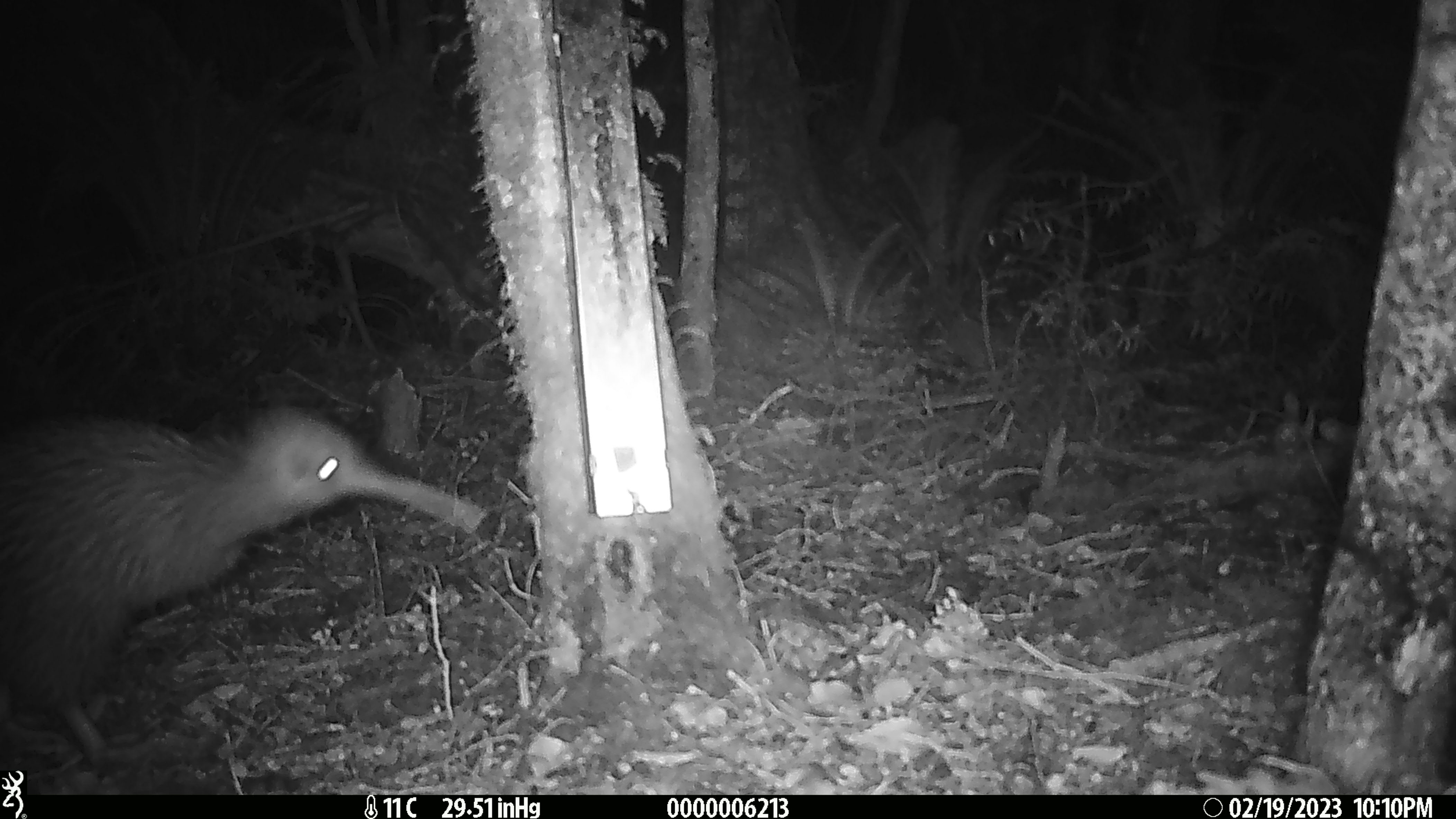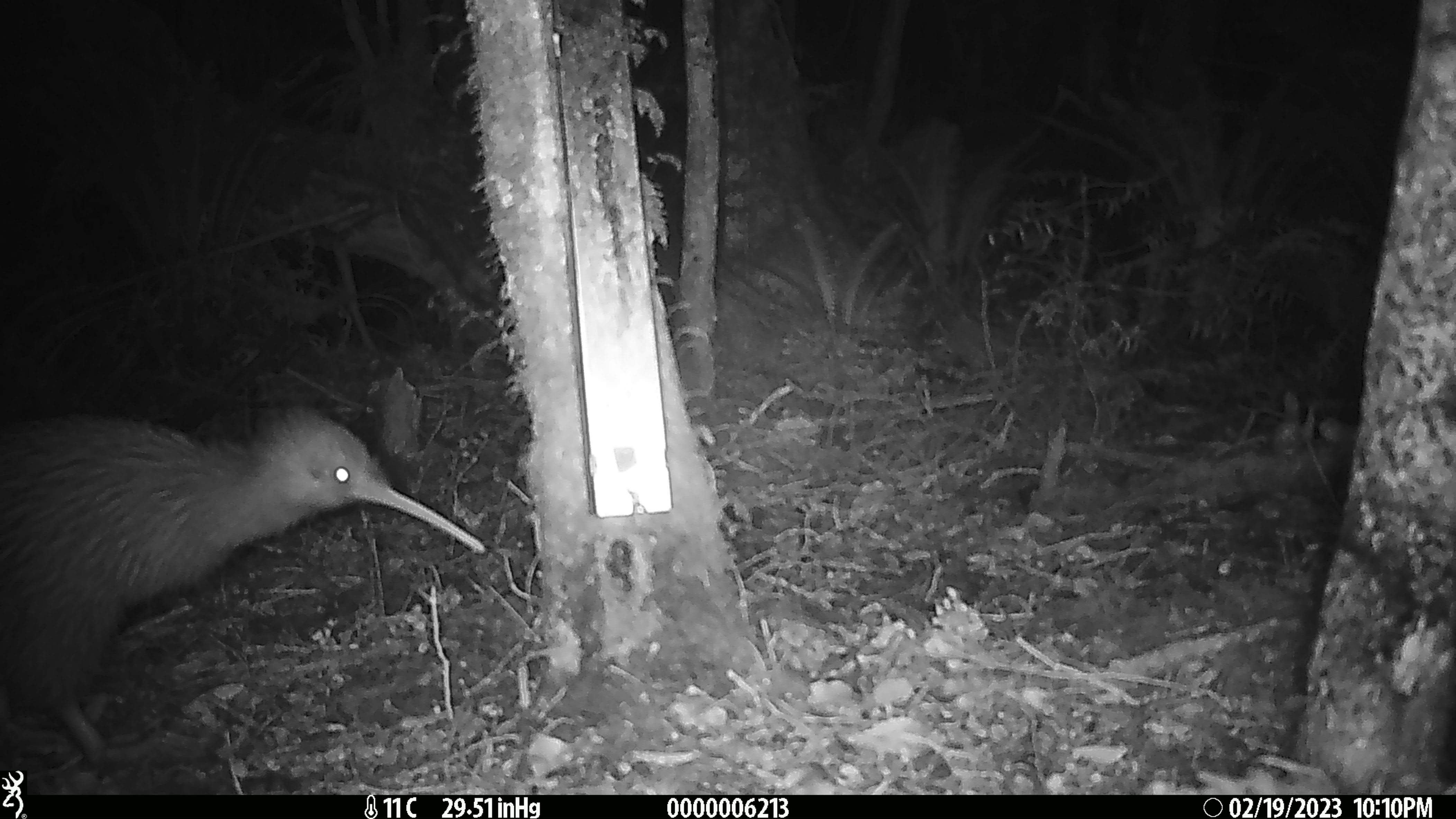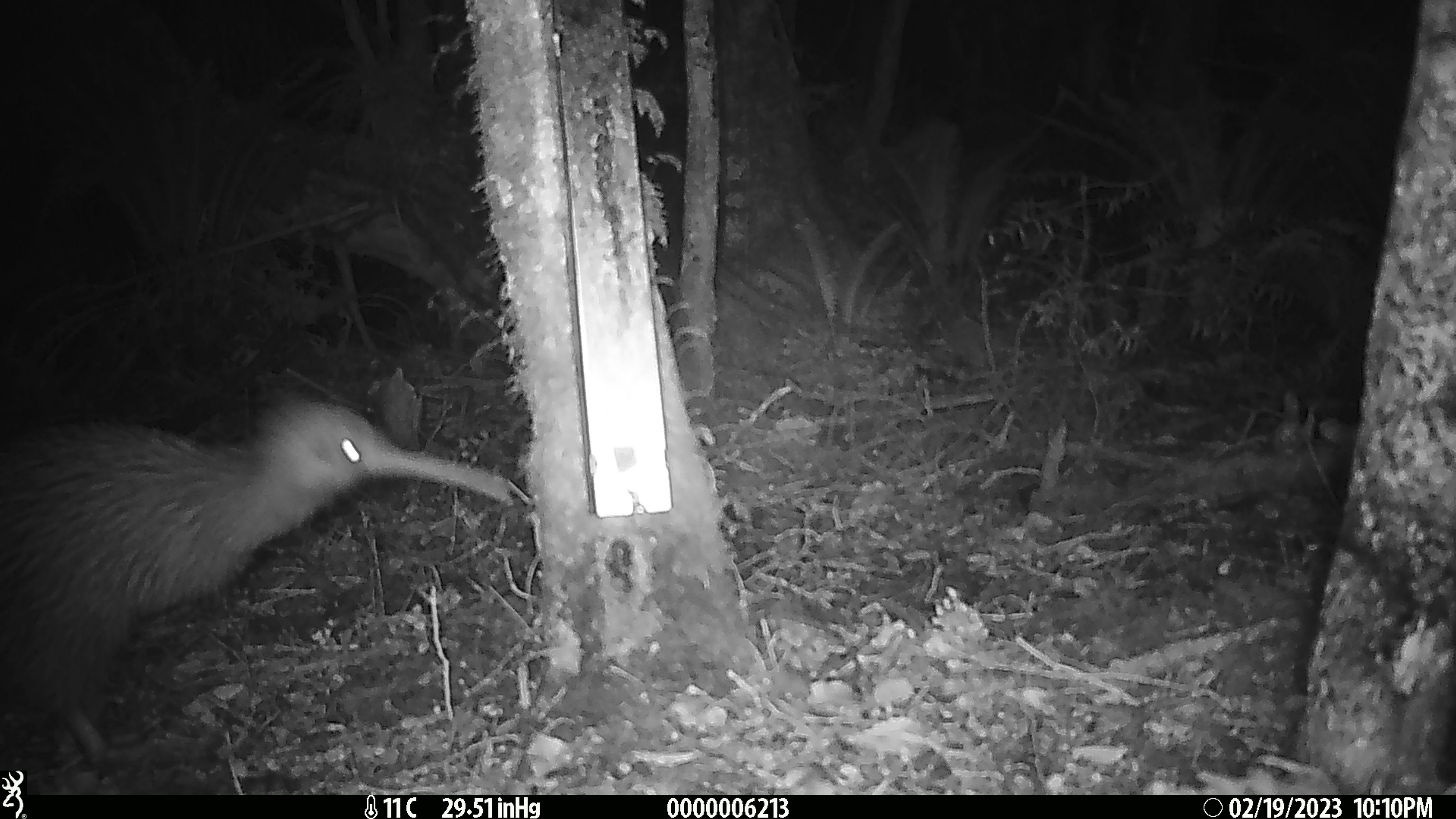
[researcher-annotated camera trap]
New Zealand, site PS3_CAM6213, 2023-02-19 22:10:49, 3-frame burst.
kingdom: Animalia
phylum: Chordata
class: Aves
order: Apterygiformes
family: Apterygidae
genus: Apteryx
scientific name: Apteryx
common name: kiwi